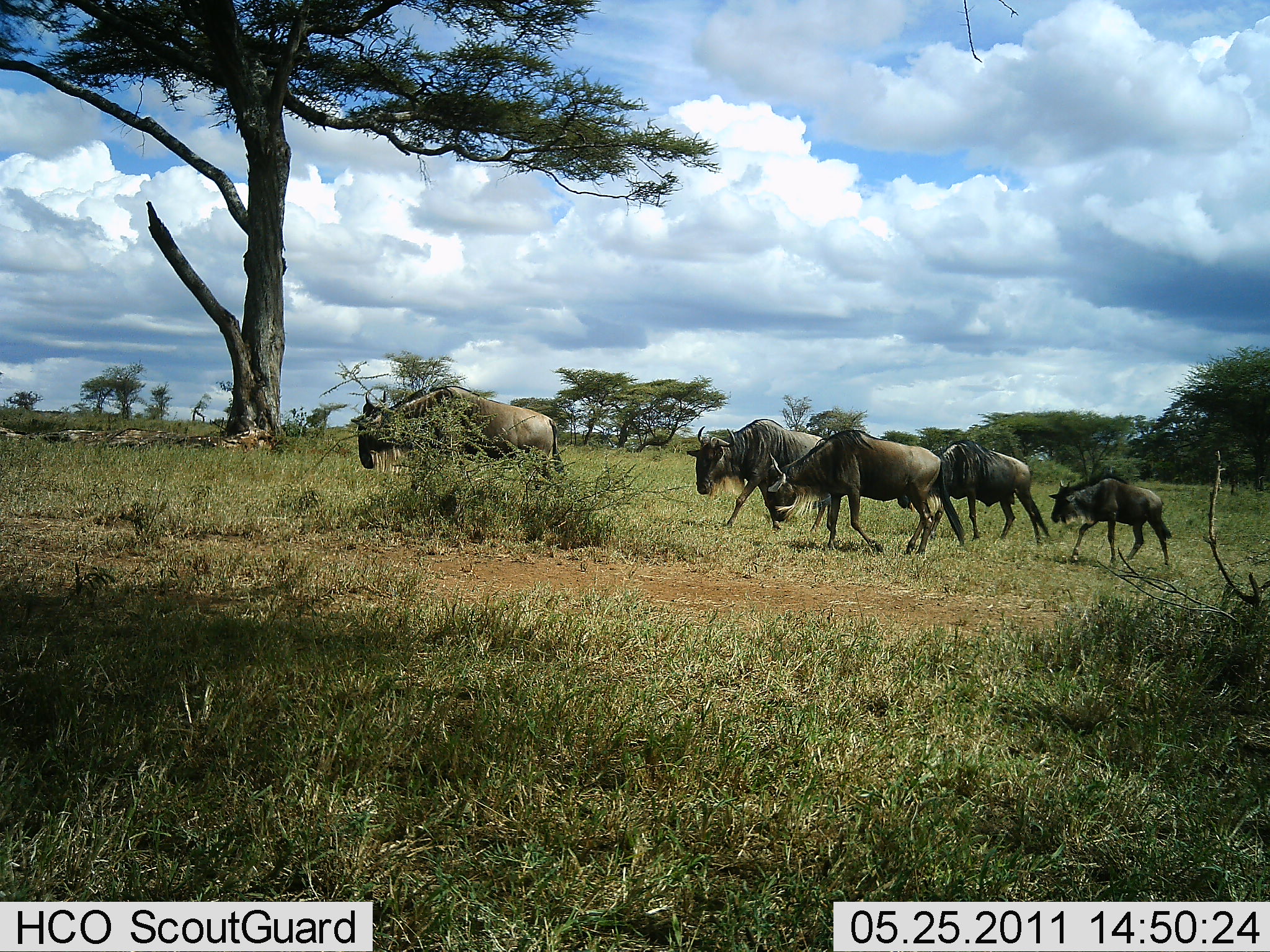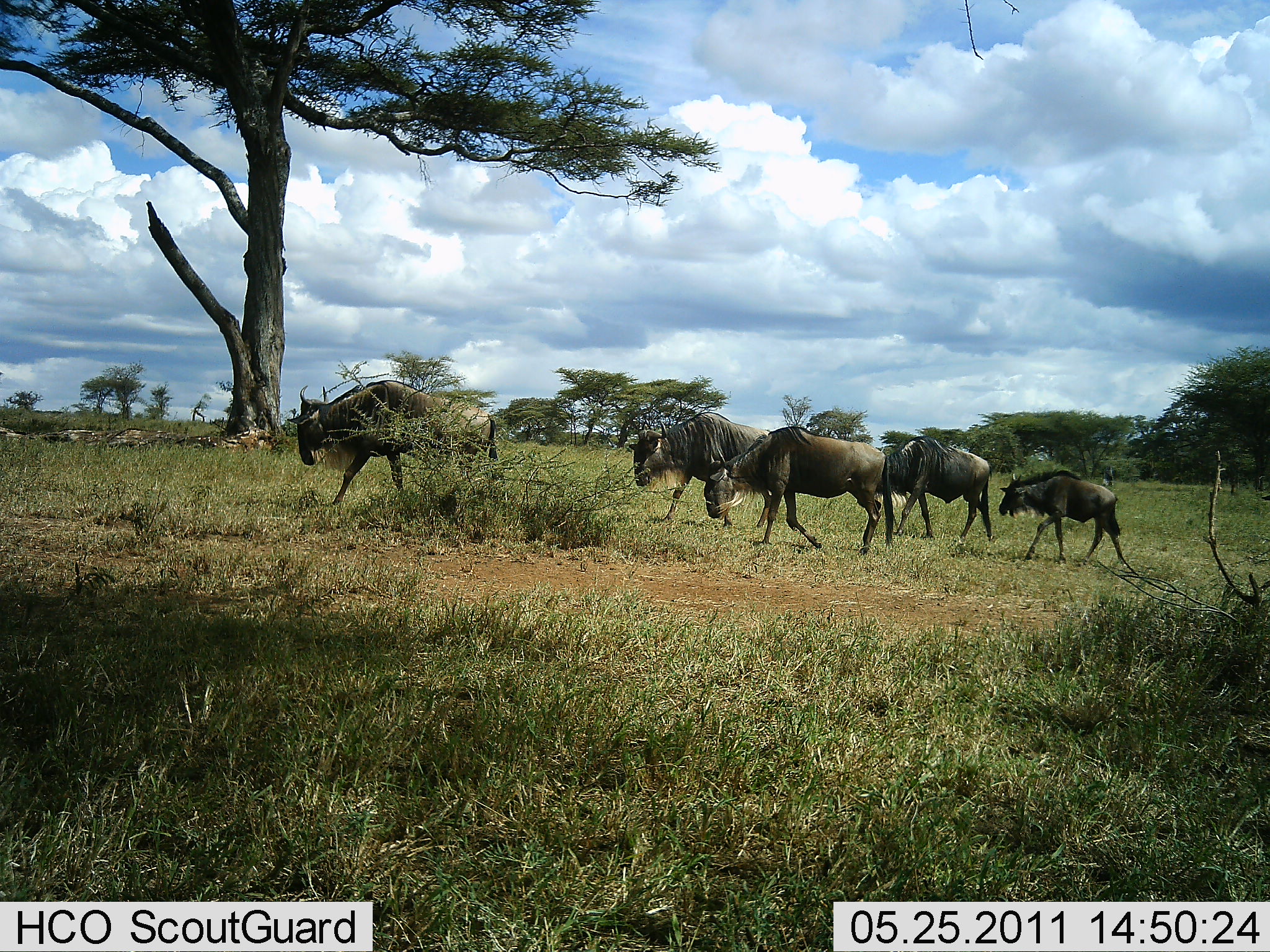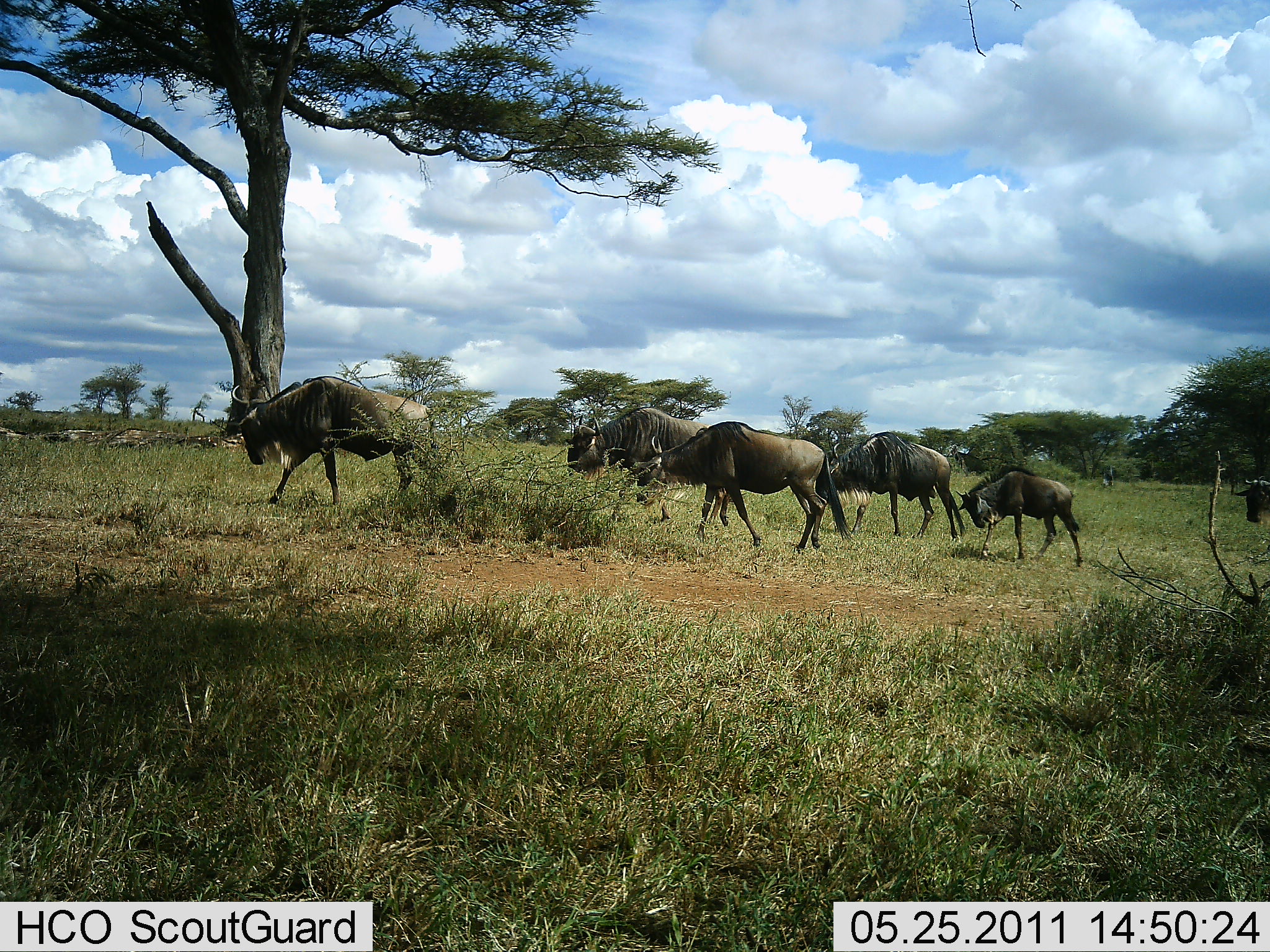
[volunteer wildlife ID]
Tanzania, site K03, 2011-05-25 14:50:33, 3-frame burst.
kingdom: Animalia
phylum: Chordata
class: Mammalia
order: Artiodactyla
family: Bovidae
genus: Connochaetes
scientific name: Connochaetes taurinus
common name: blue wildebeest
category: wildebeest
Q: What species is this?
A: Wildebeest (blue wildebeest) (Connochaetes taurinus).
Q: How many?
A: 6.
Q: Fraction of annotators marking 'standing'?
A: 0%.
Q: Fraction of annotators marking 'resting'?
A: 0%.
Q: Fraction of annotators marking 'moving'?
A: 100%.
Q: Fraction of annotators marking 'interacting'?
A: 0%.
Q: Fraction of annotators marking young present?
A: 50%.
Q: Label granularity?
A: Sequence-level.